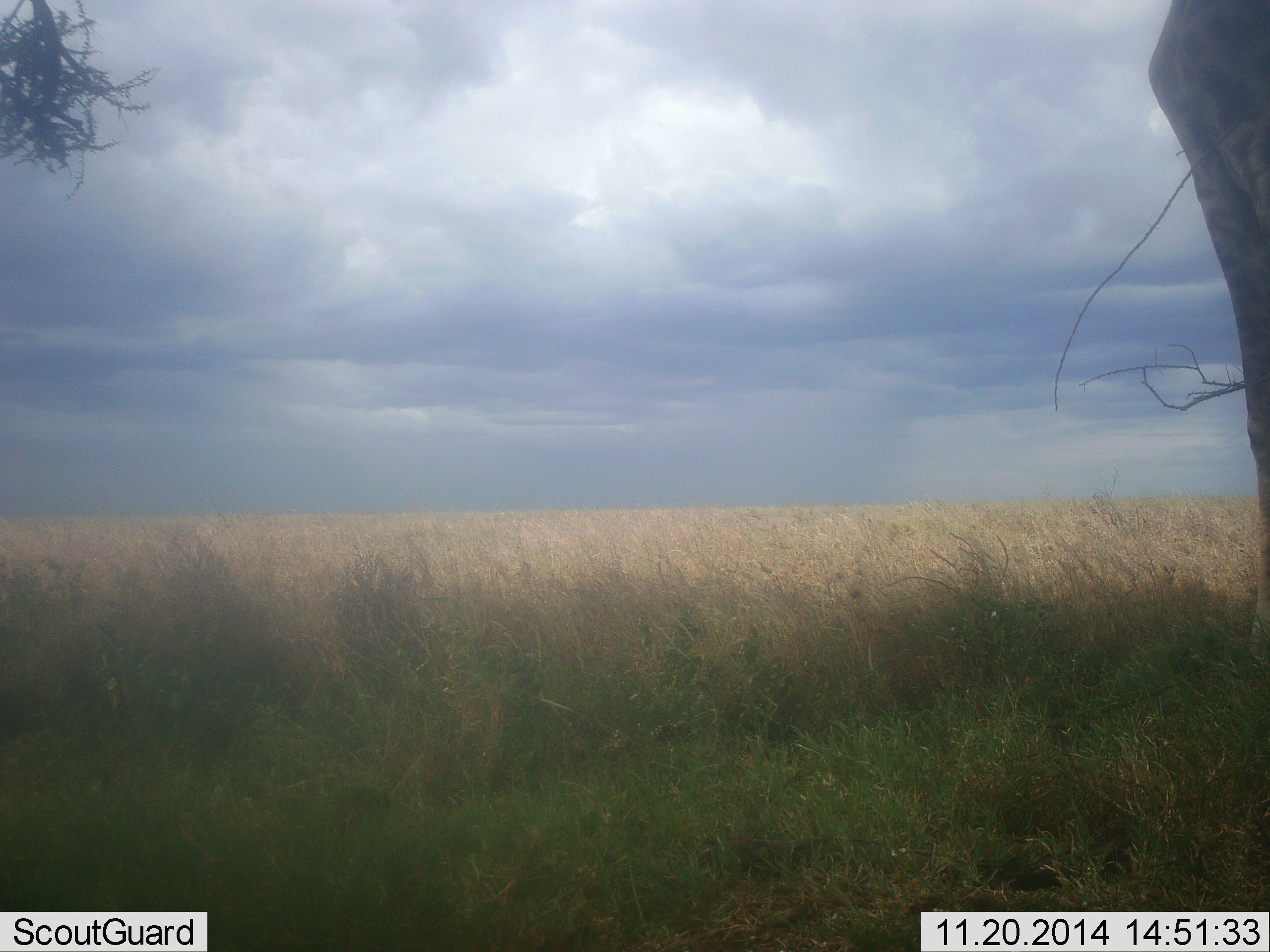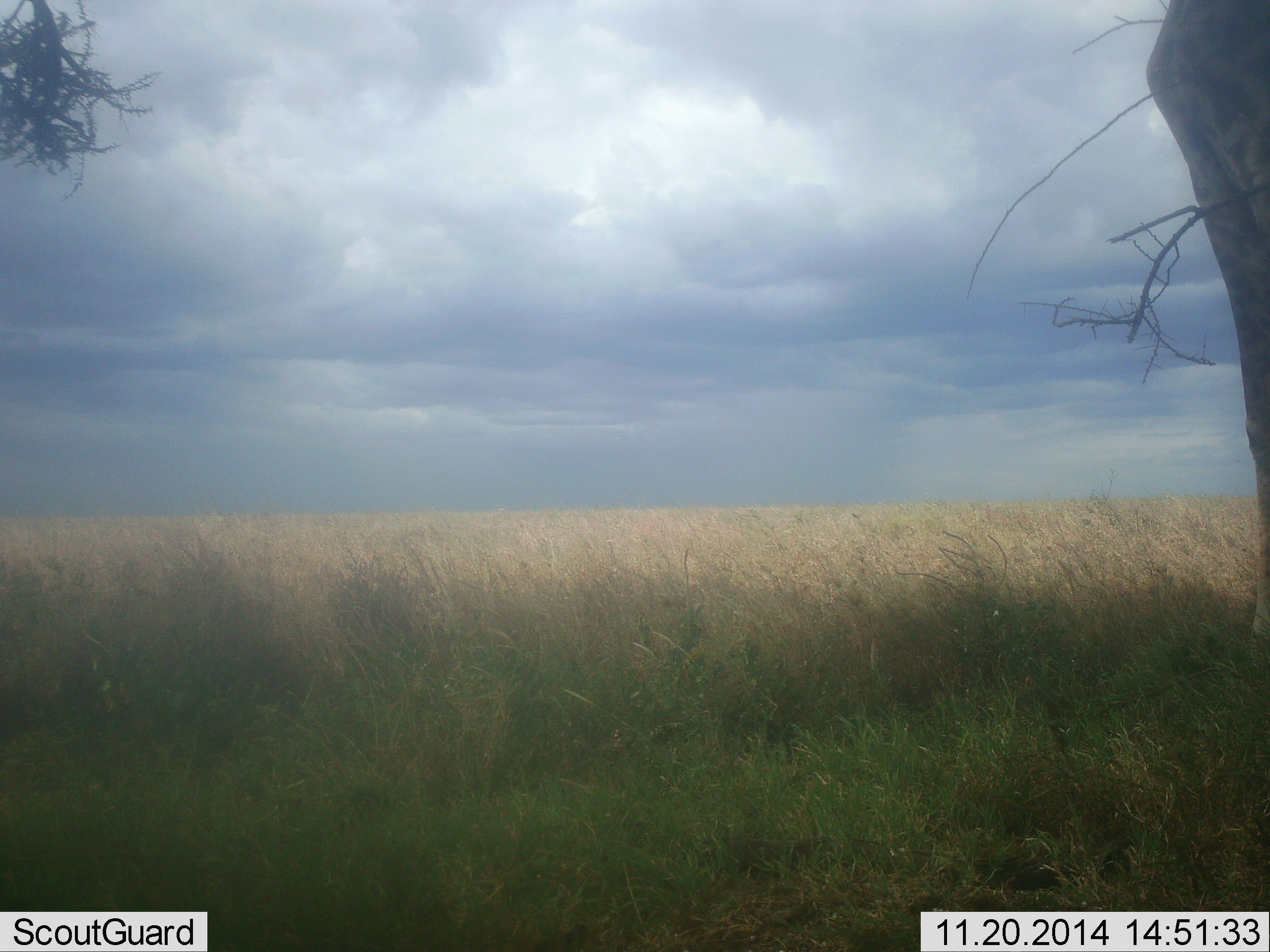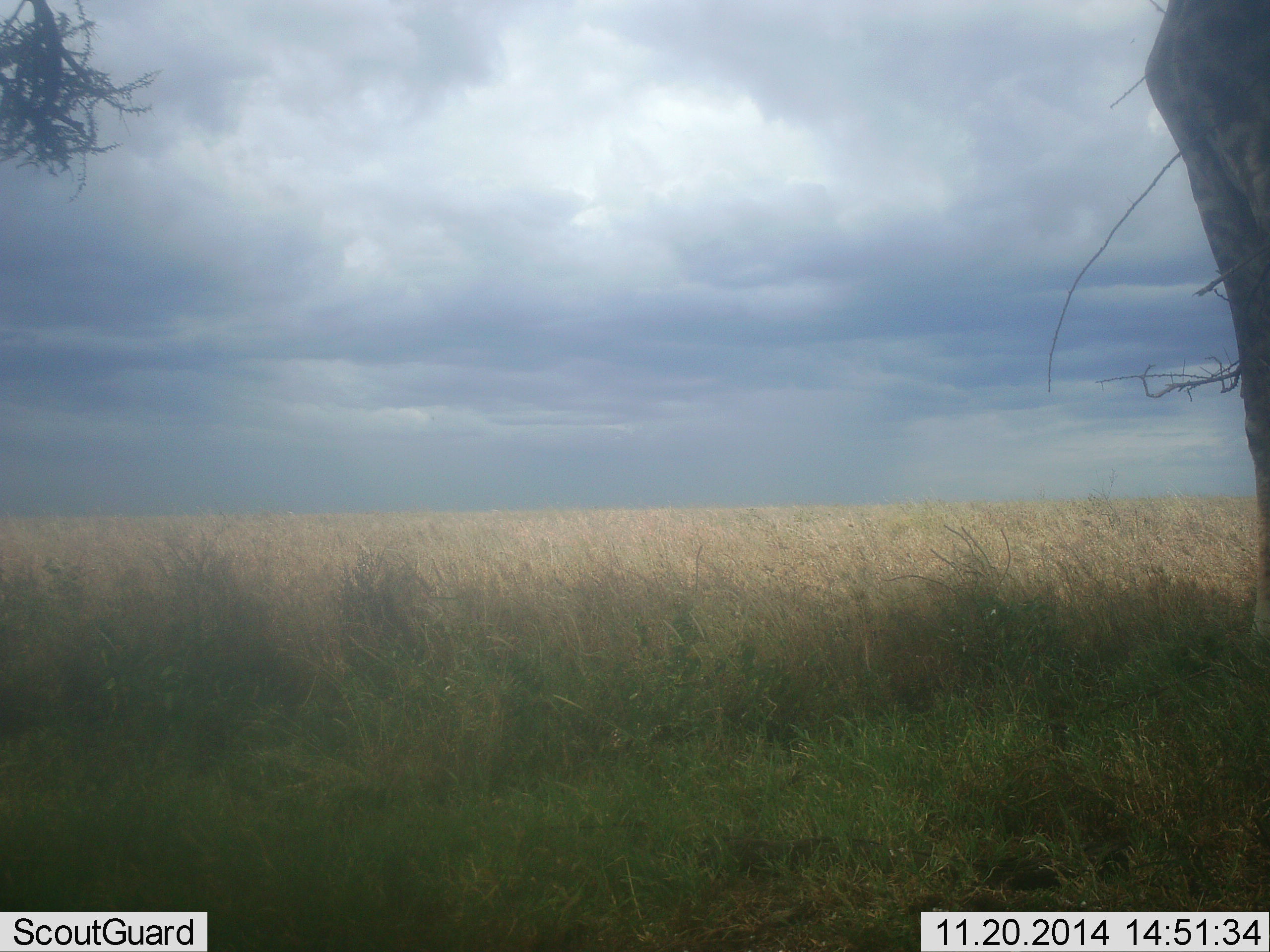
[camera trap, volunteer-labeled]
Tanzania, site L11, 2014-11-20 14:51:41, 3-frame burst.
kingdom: Animalia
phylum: Chordata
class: Mammalia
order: Artiodactyla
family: Giraffidae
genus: Giraffa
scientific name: Giraffa camelopardalis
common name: giraffe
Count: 1.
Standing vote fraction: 90%.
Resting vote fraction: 0%.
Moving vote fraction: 0%.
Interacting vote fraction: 0%.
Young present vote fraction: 0%.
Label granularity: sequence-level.